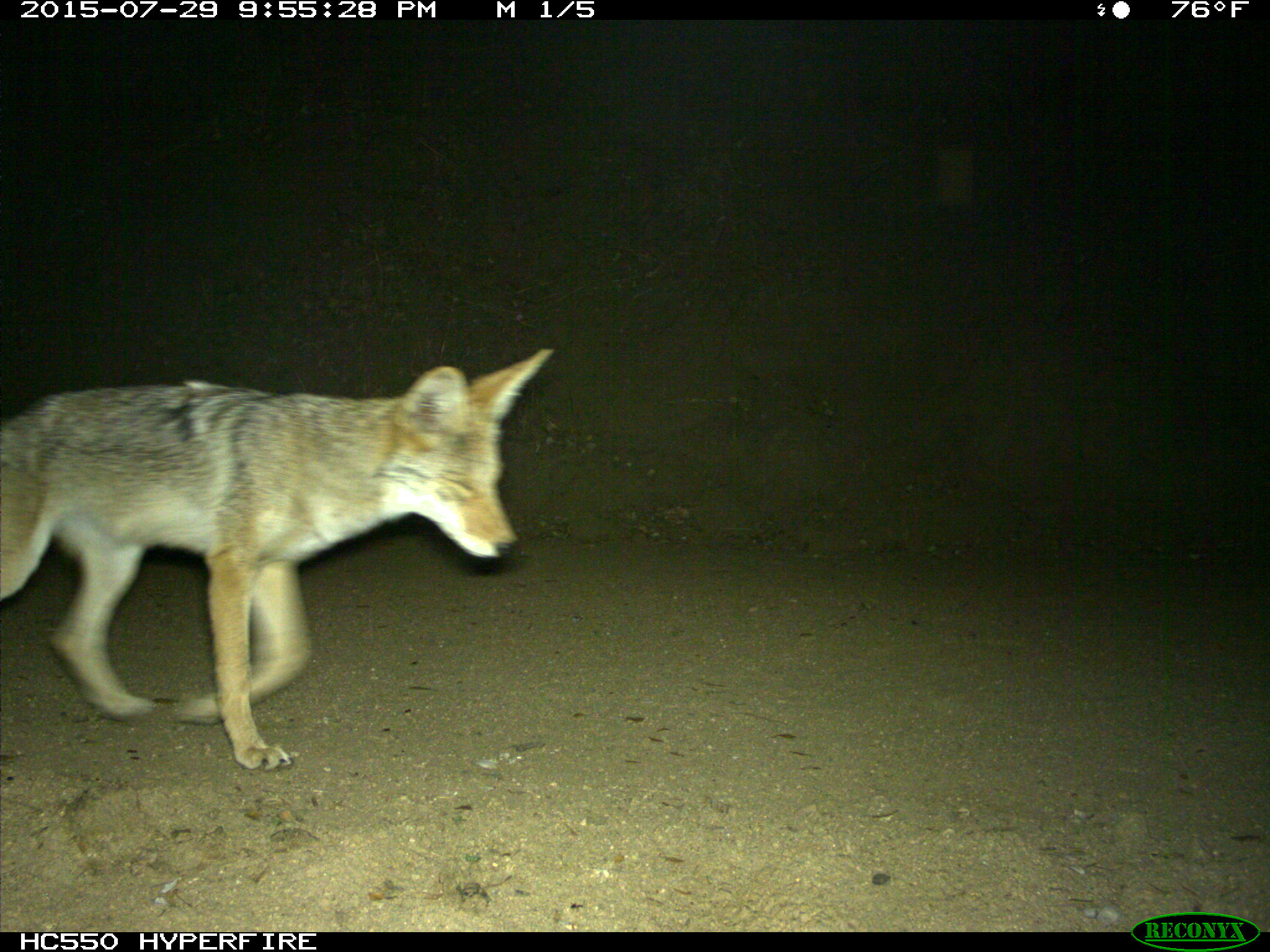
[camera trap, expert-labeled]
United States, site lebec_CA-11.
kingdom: Animalia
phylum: Chordata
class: Mammalia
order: Carnivora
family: Canidae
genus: Canis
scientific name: Canis latrans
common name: coyote